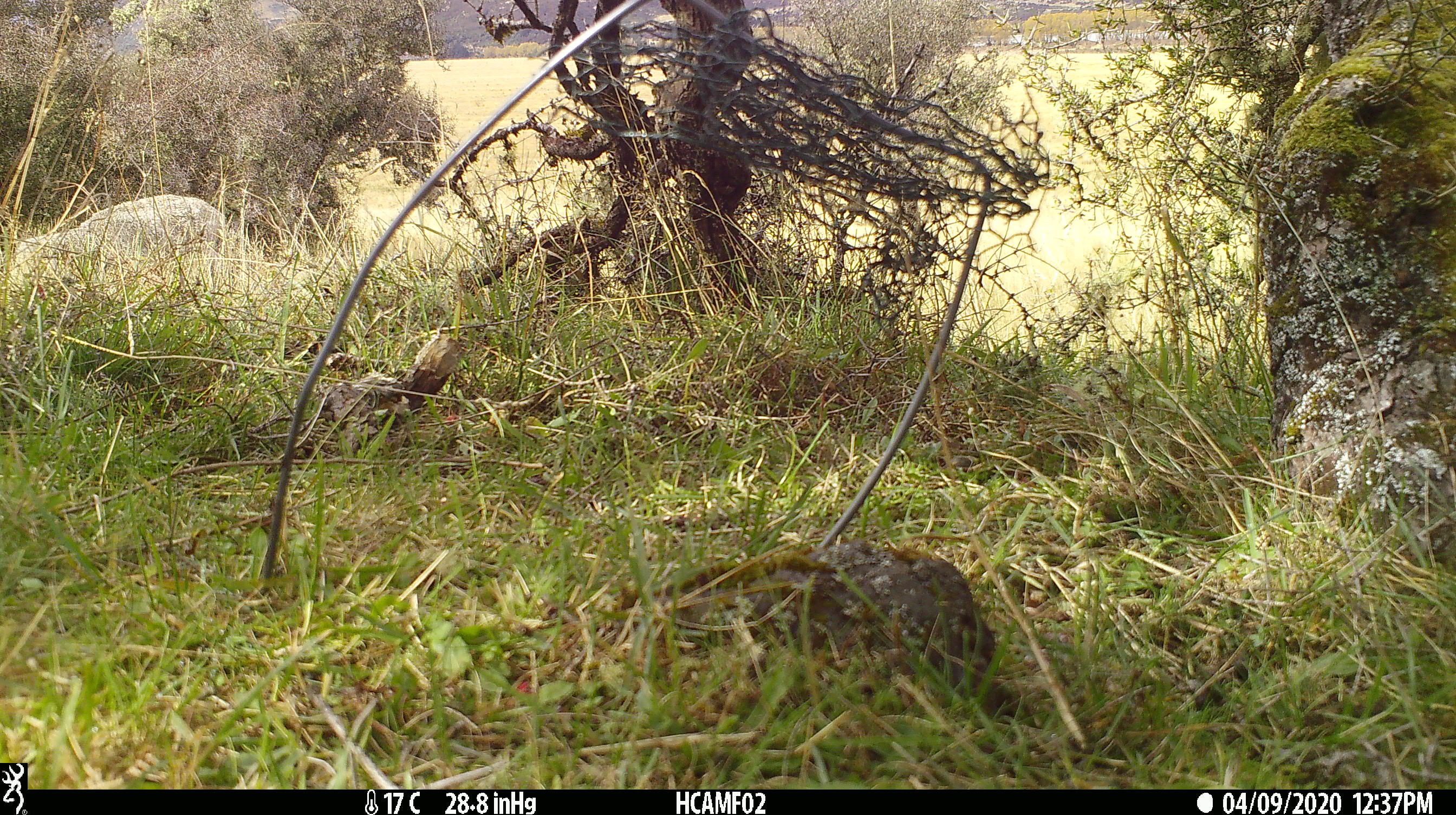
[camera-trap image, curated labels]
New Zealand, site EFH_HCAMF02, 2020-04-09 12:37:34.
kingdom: Animalia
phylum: Chordata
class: Mammalia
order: Artiodactyla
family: Bovidae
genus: Ovis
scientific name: Ovis aries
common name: domestic sheep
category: sheep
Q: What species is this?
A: Sheep (domestic sheep) (Ovis aries).